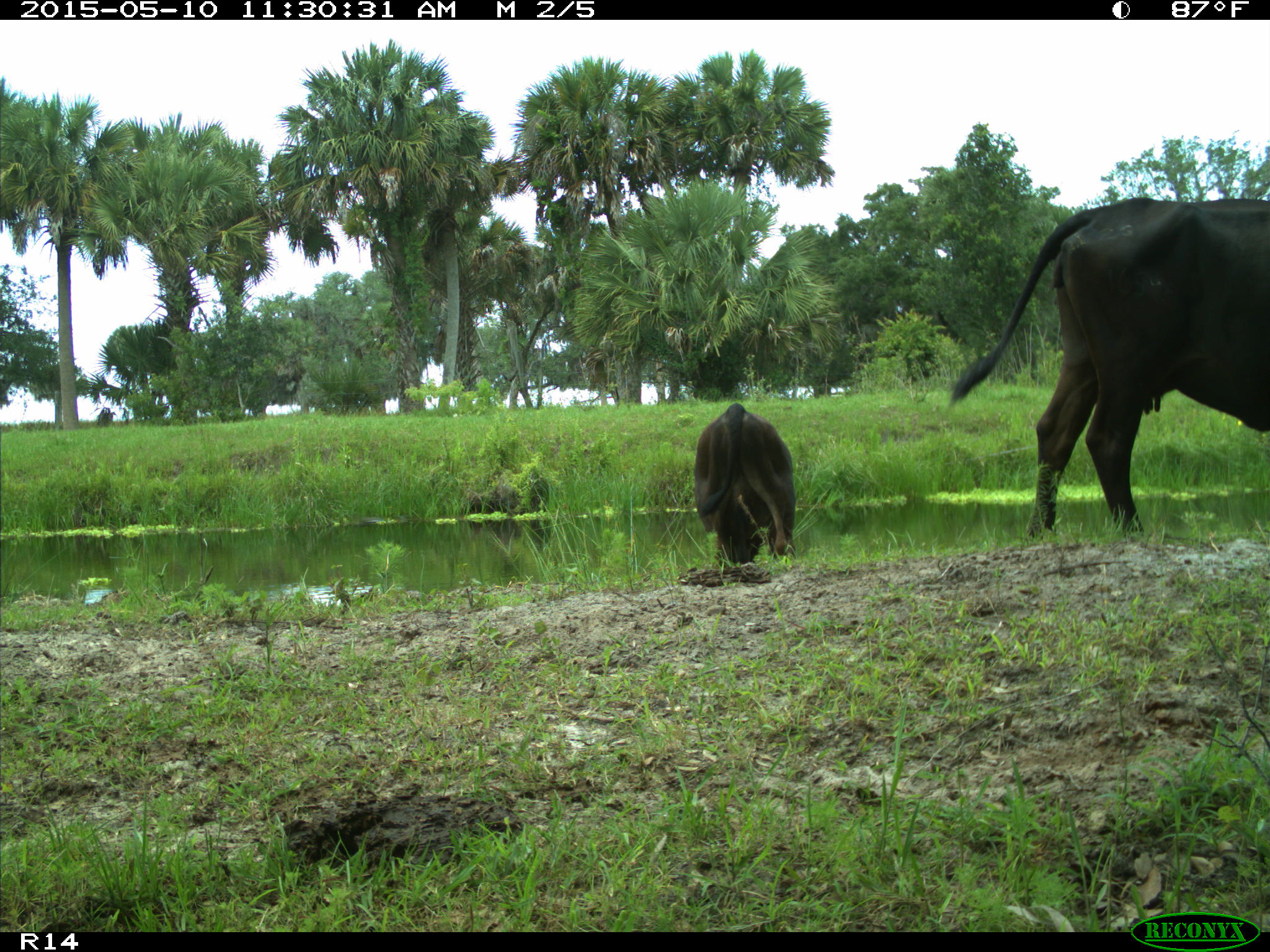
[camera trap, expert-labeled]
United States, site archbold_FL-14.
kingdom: Animalia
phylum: Chordata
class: Mammalia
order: Artiodactyla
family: Bovidae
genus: Bos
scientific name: Bos taurus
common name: domestic cow